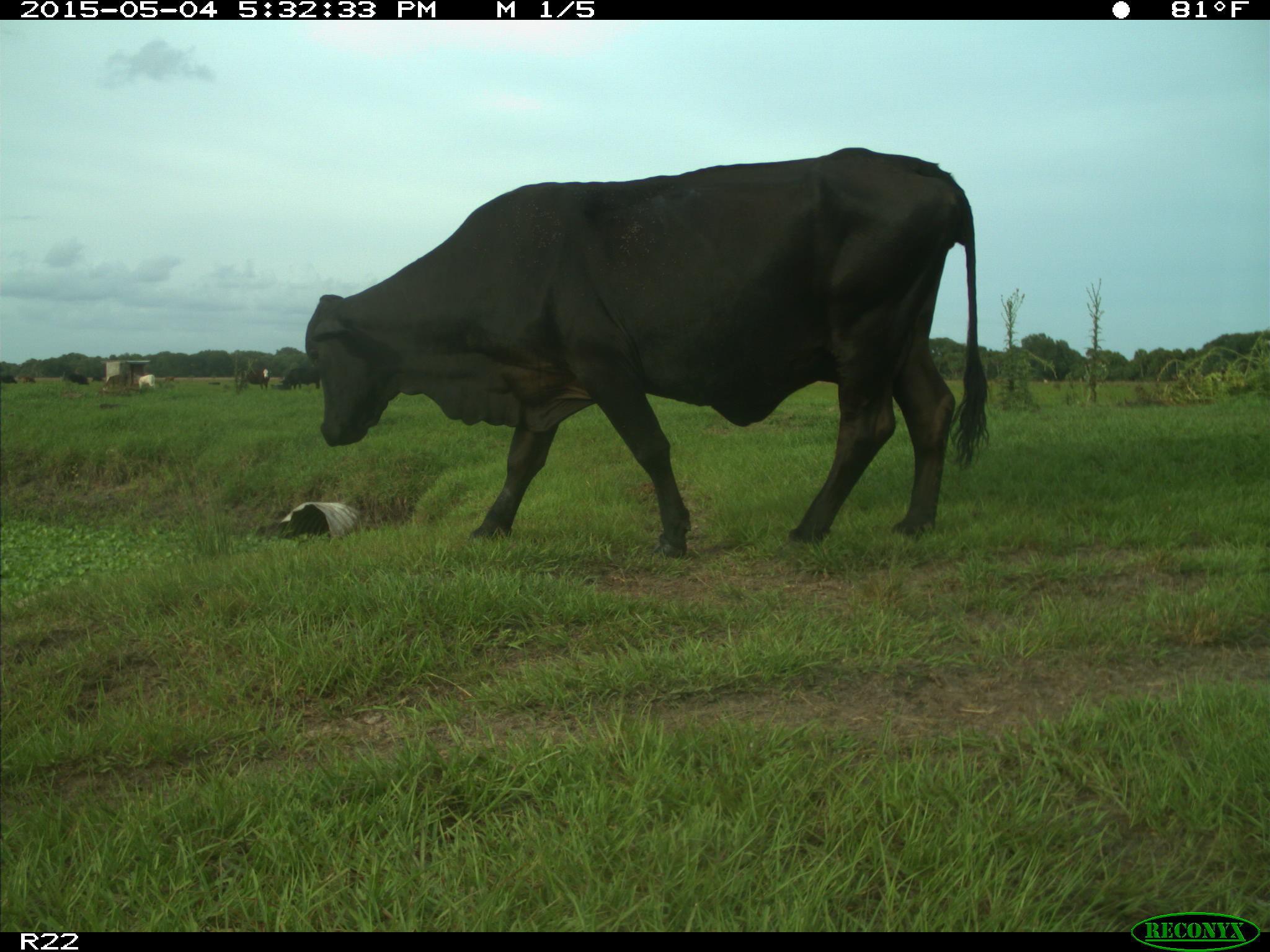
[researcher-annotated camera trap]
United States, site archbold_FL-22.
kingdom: Animalia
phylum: Chordata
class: Mammalia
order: Artiodactyla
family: Bovidae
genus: Bos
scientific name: Bos taurus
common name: domestic cow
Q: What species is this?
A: Bos taurus (domestic cow).